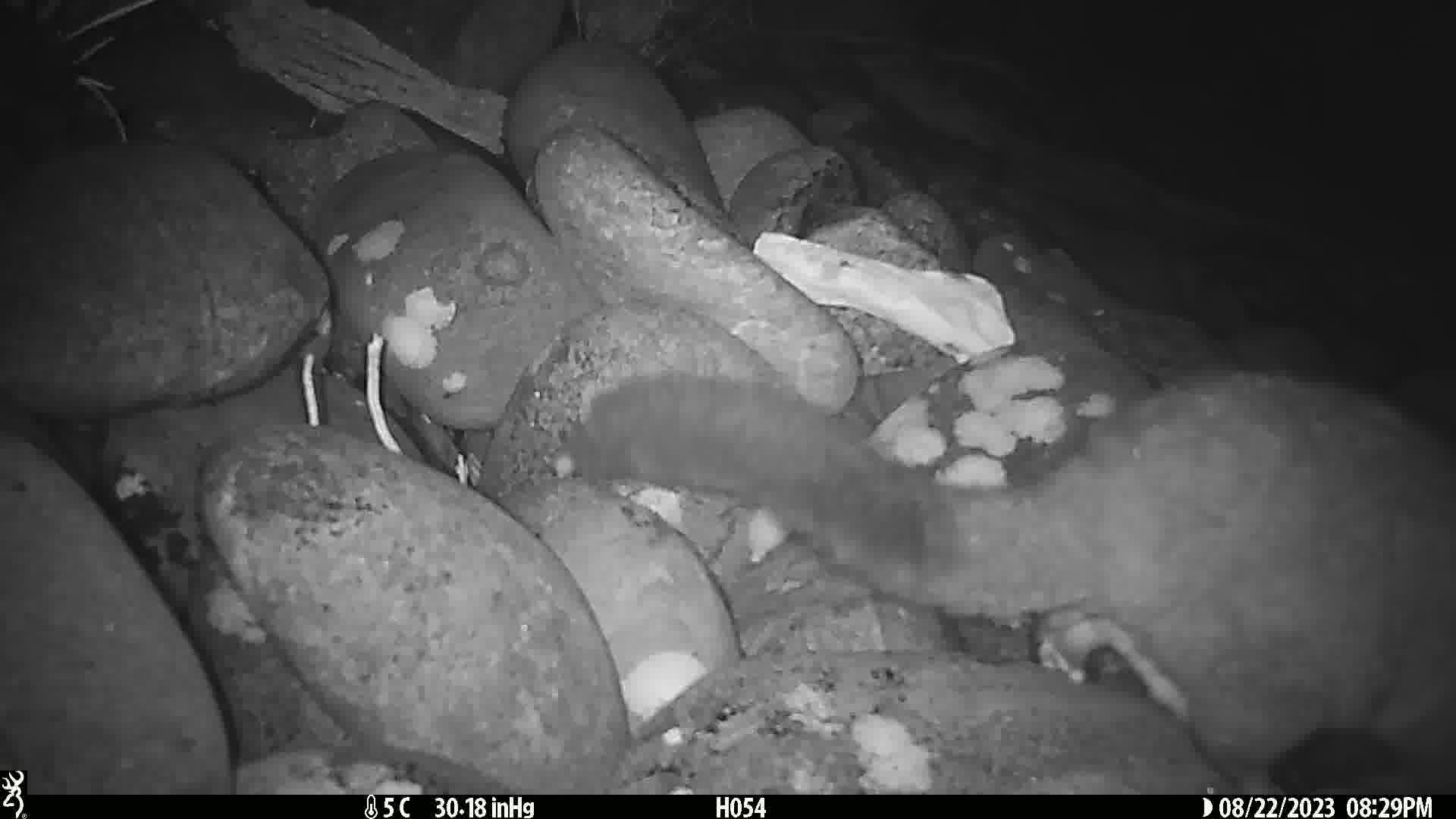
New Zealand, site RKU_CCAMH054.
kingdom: Animalia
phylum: Chordata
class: Mammalia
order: Diprotodontia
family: Phalangeridae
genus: Trichosurus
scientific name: Trichosurus vulpecula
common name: common brushtail possum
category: possum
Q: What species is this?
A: Possum (common brushtail possum) (Trichosurus vulpecula).